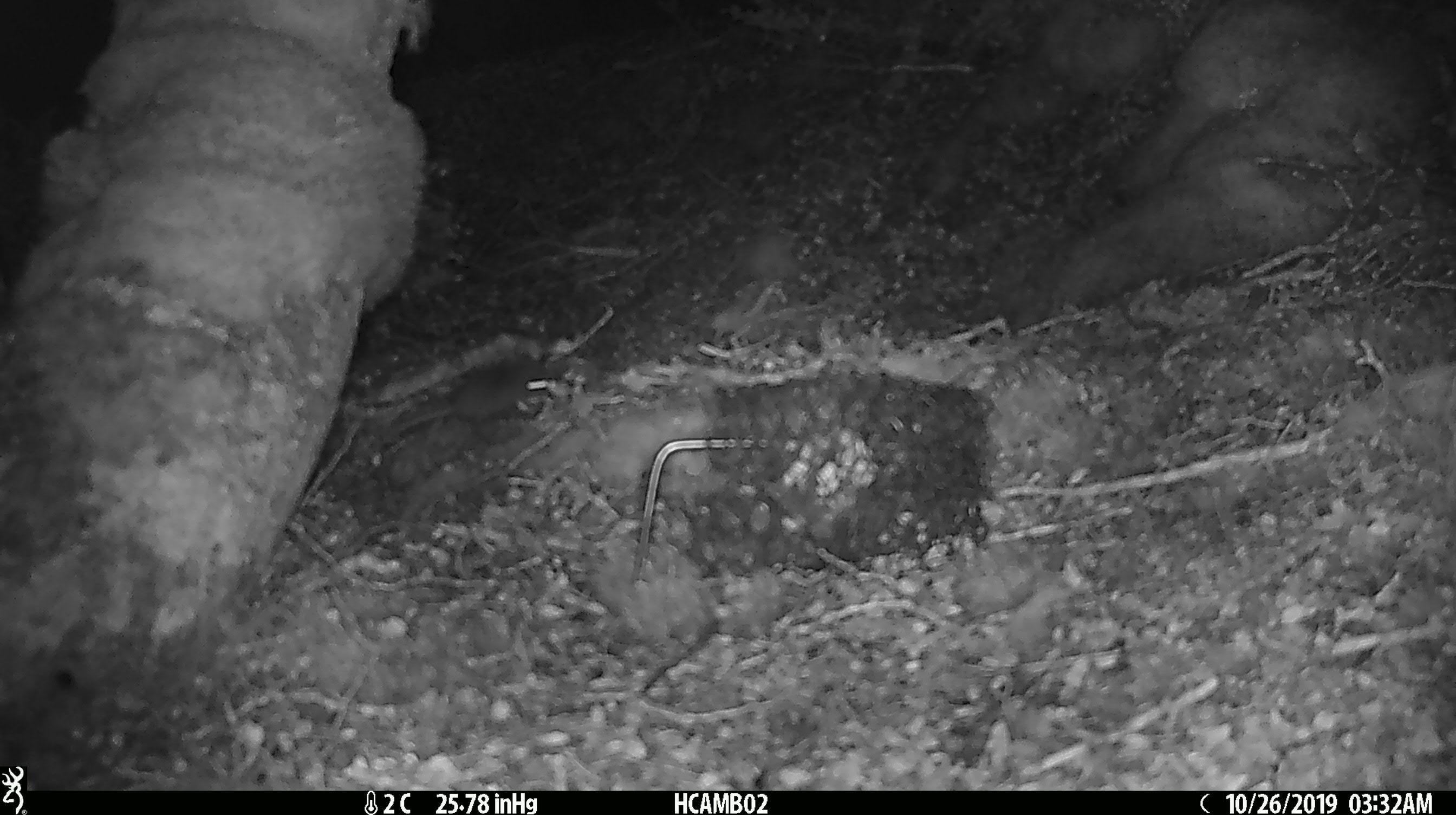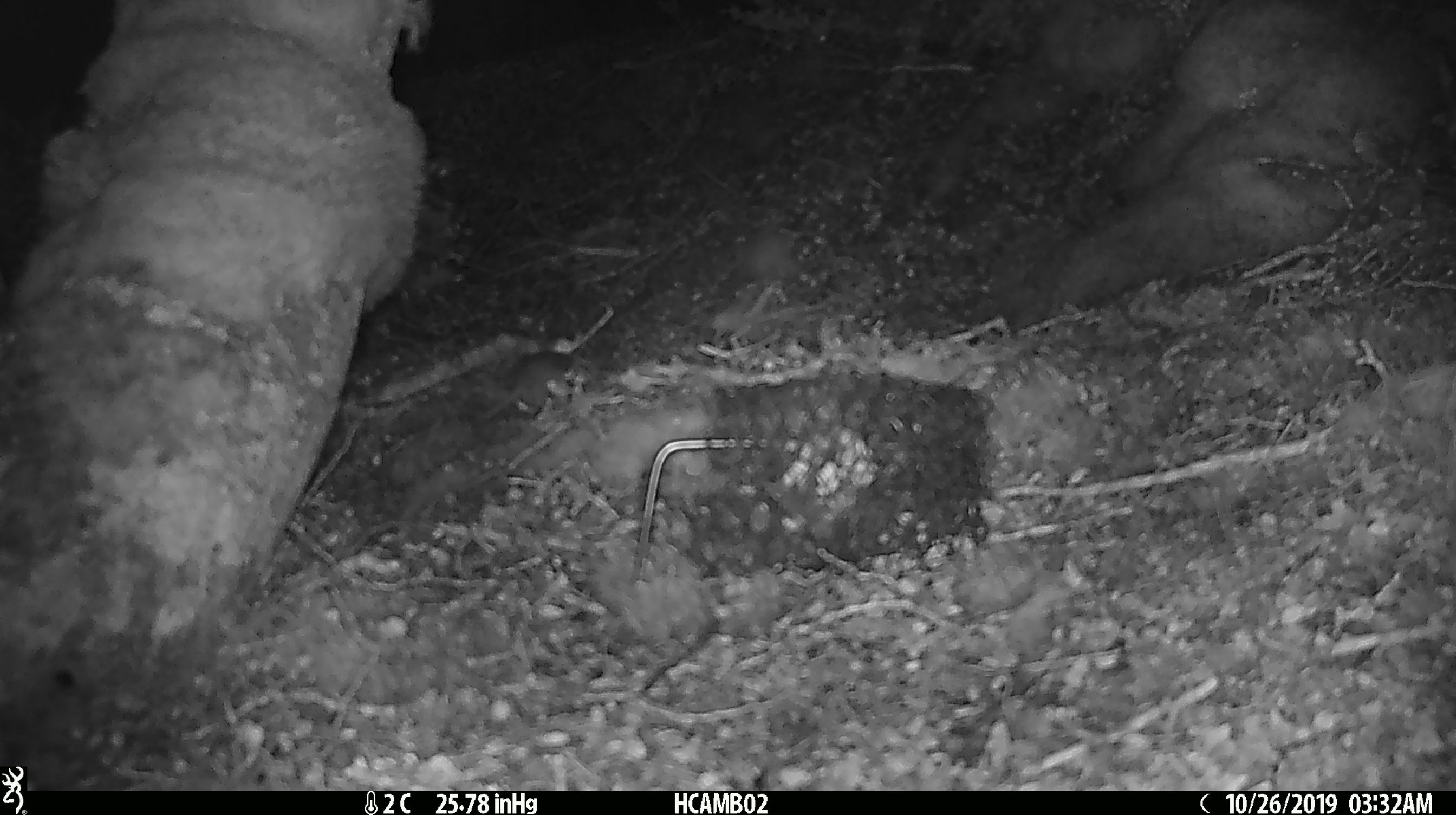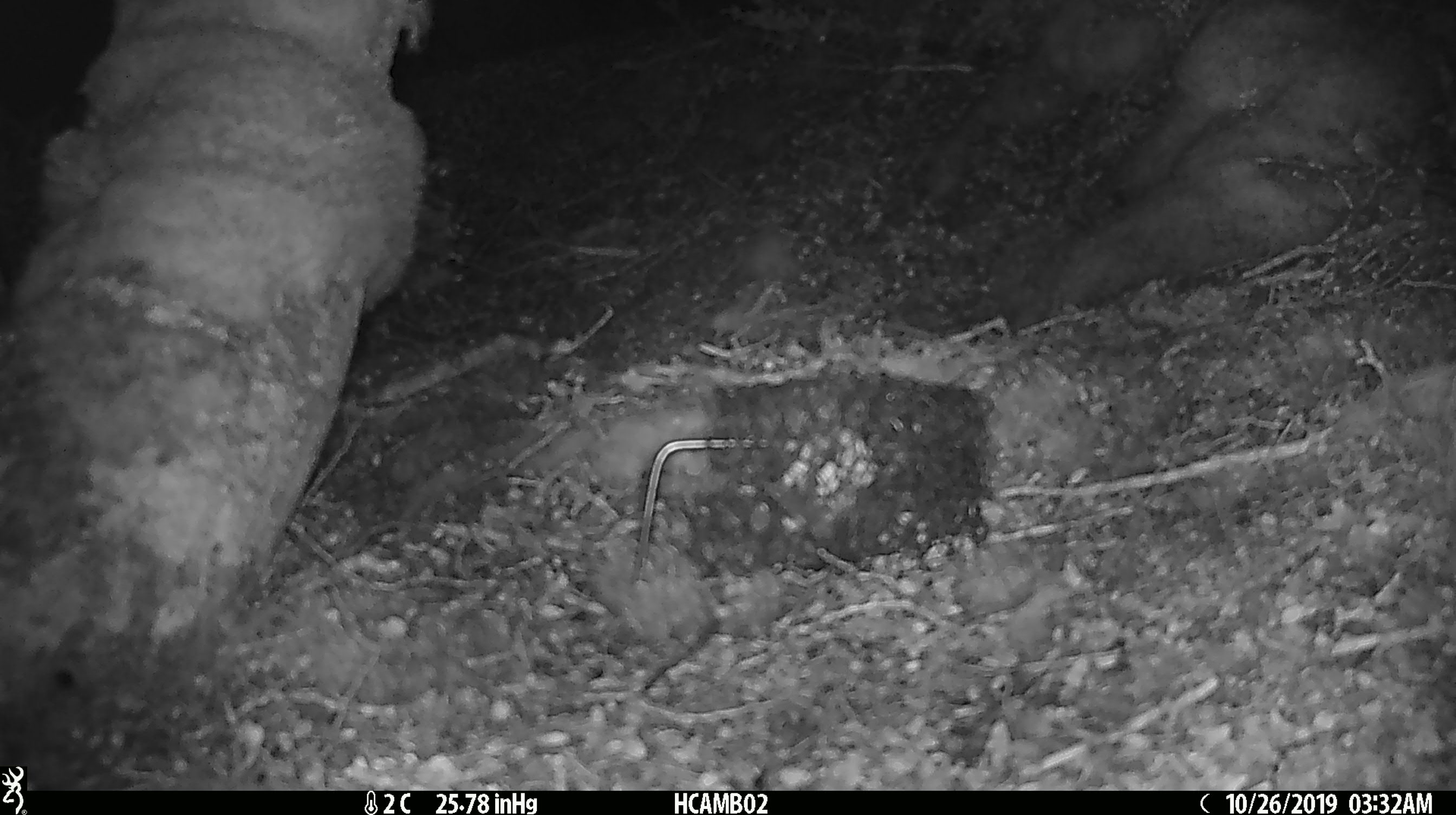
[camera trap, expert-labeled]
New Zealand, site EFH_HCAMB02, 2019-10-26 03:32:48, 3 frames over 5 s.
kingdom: Animalia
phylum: Chordata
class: Mammalia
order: Rodentia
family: Muridae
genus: Mus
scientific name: Mus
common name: mouse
Mouse (Mus).